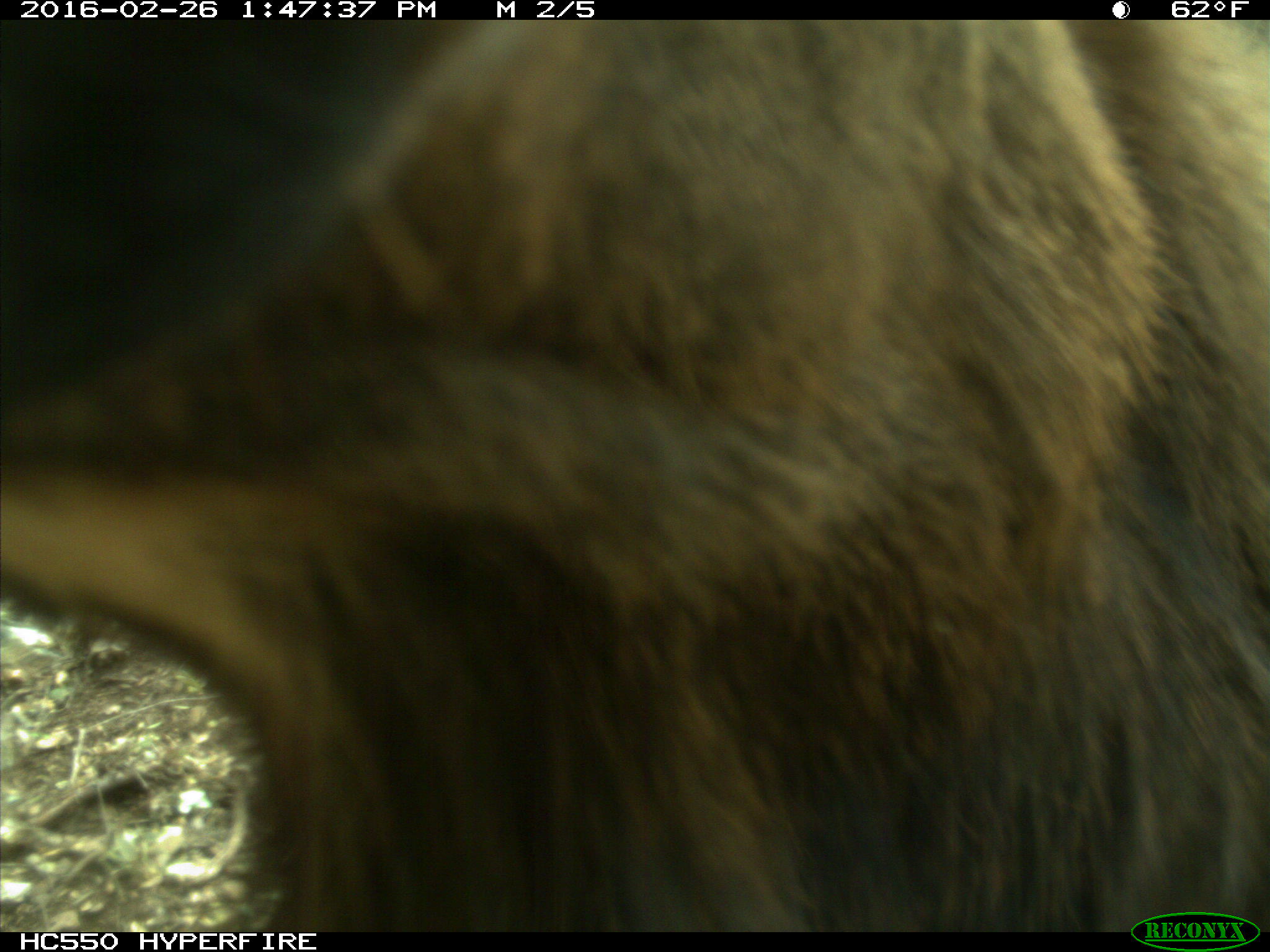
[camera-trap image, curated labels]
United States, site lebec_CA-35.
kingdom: Animalia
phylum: Chordata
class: Mammalia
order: Artiodactyla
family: Cervidae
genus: Cervus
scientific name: Cervus canadensis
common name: elk